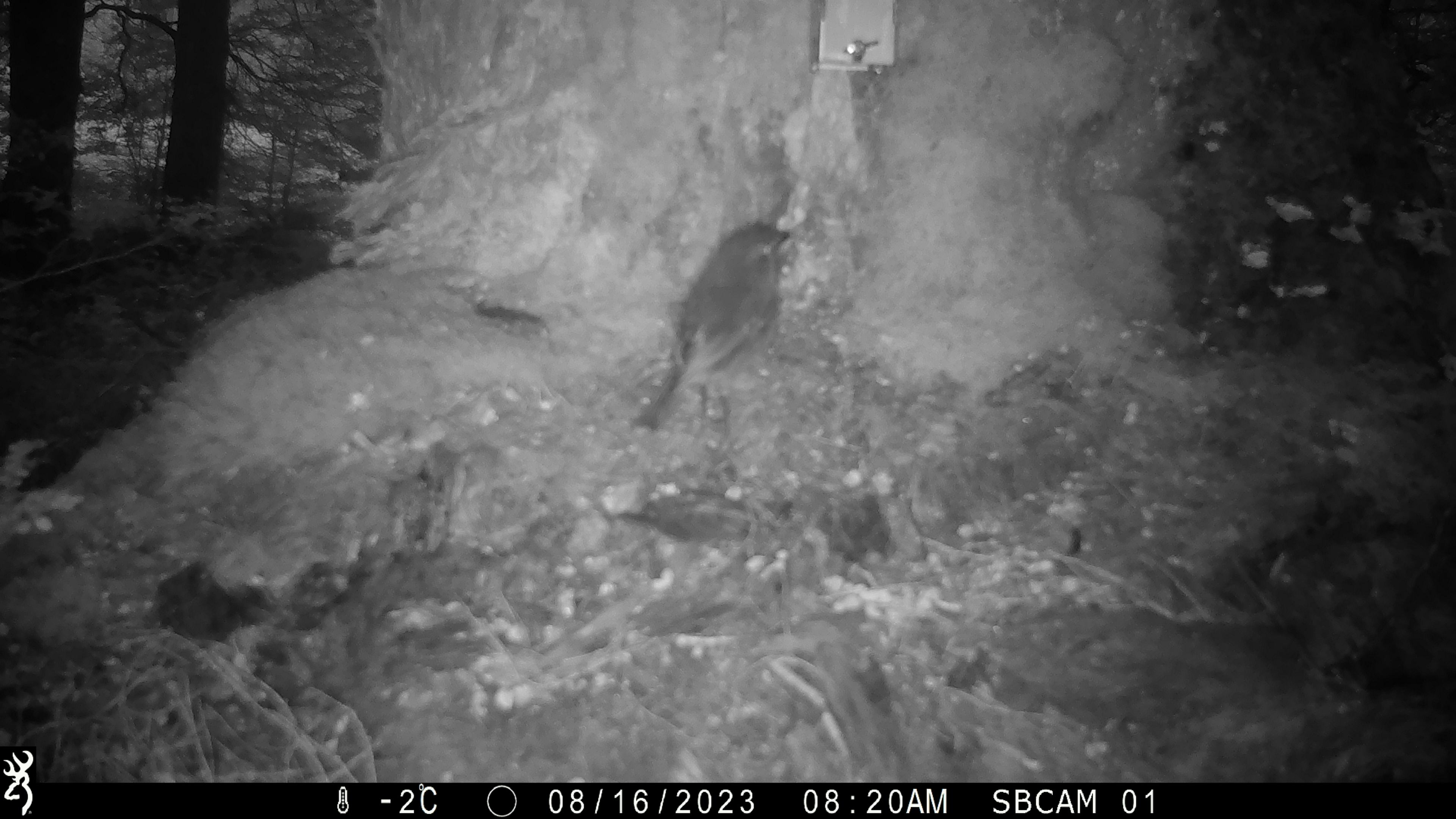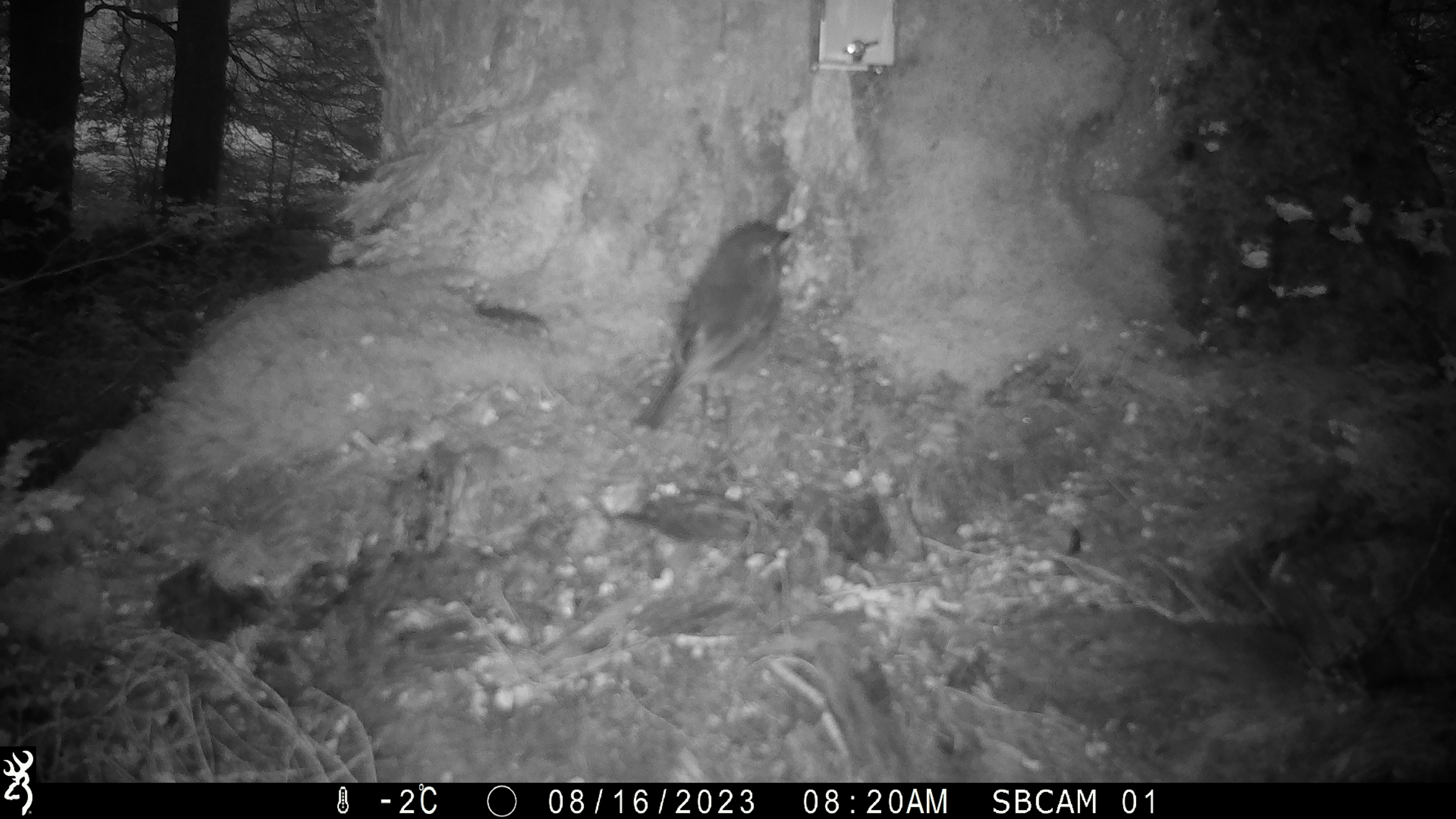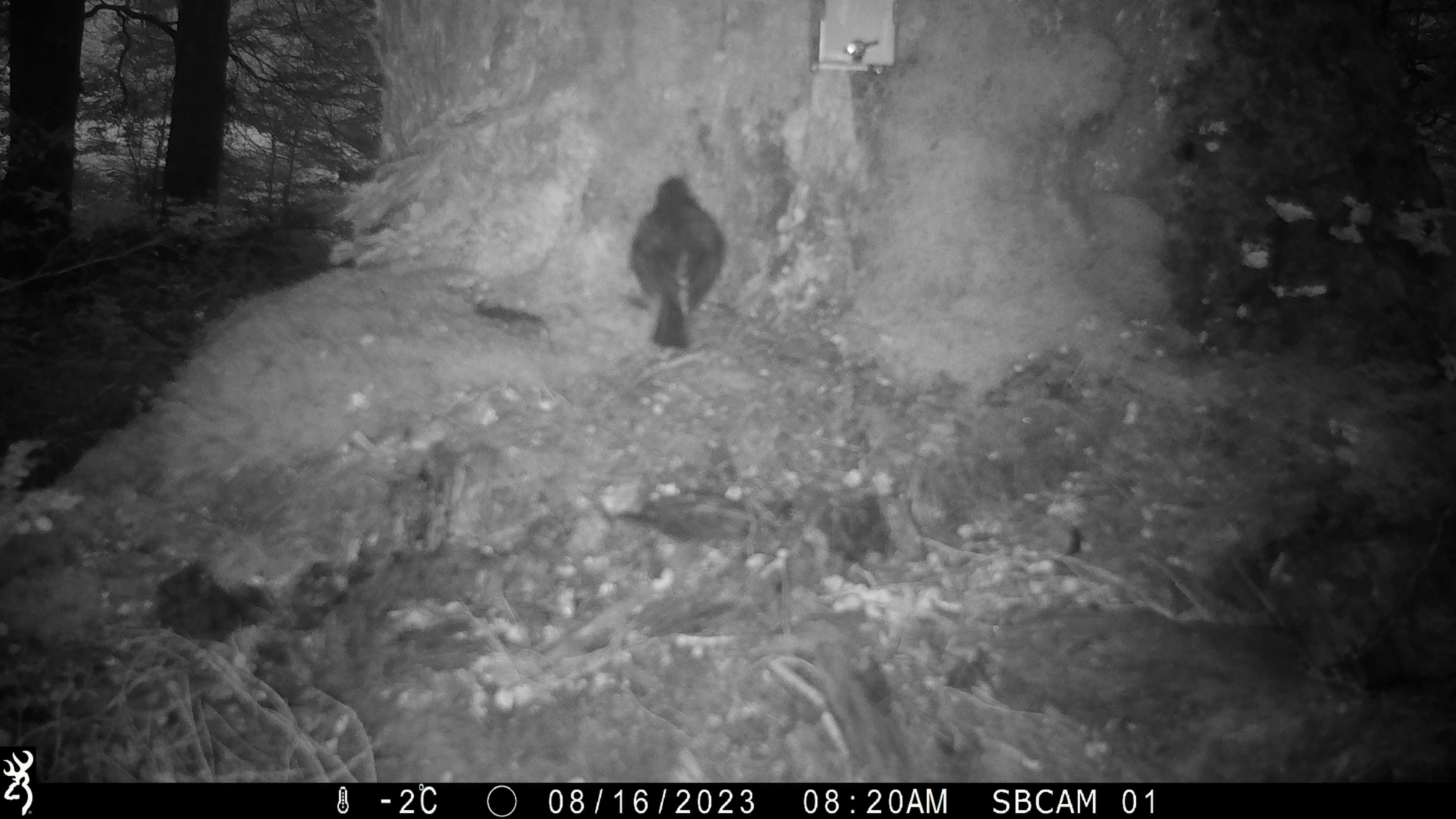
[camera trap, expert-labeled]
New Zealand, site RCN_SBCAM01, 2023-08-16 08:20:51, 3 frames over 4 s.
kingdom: Animalia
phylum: Chordata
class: Aves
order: Passeriformes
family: Petroicidae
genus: Petroica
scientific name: Petroica australis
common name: new zealand robin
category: robin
Robin (new zealand robin) (Petroica australis).